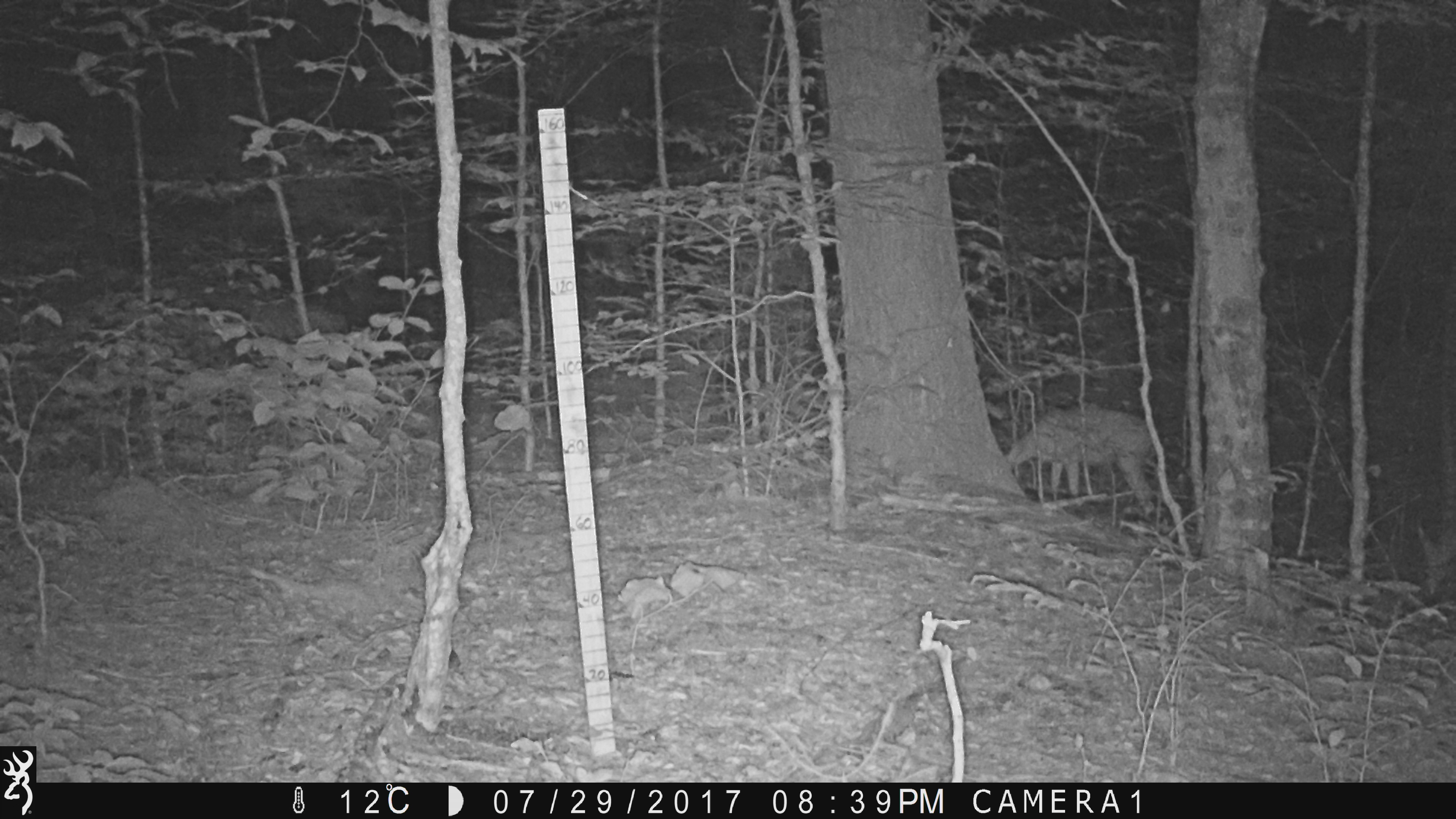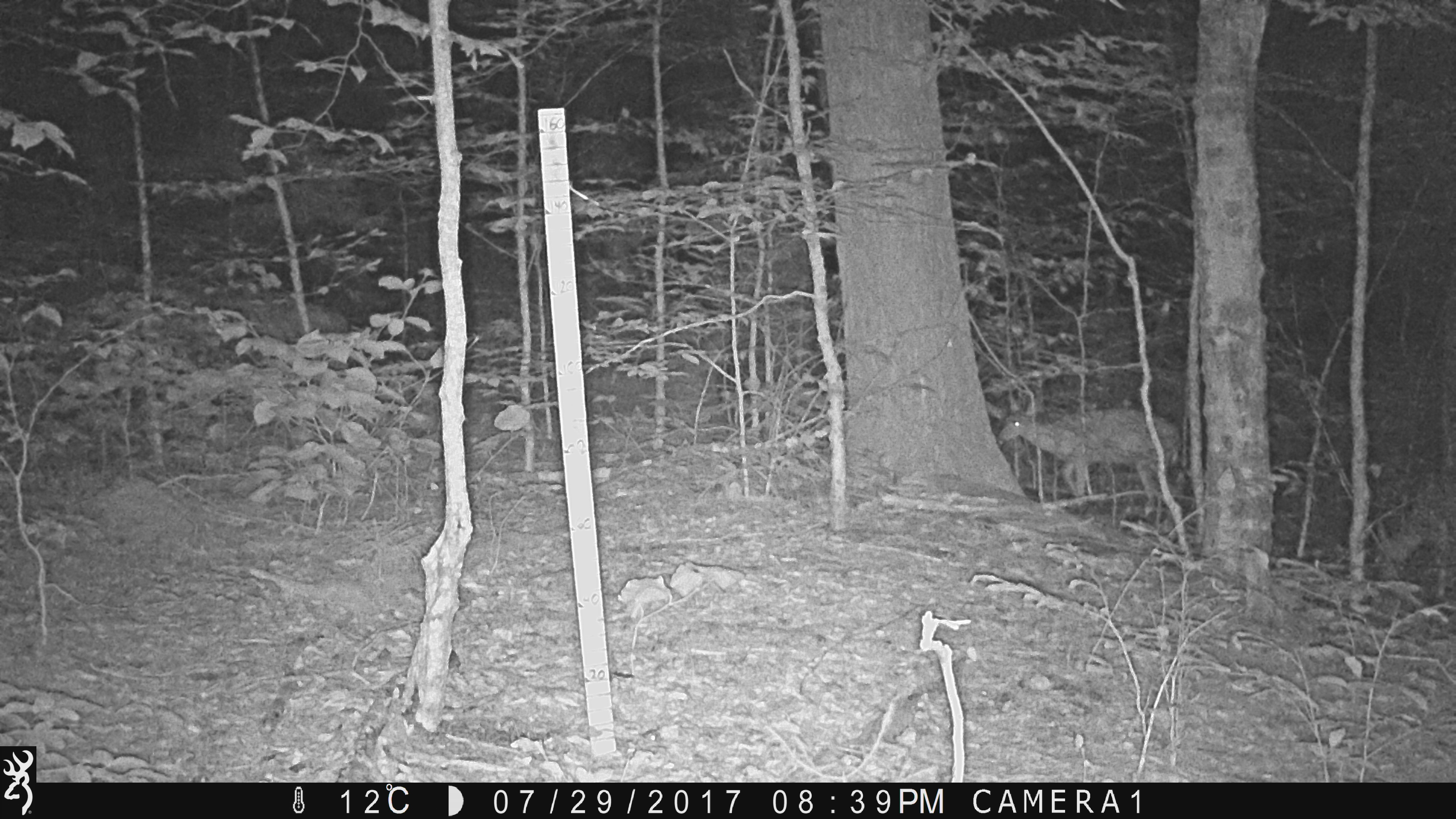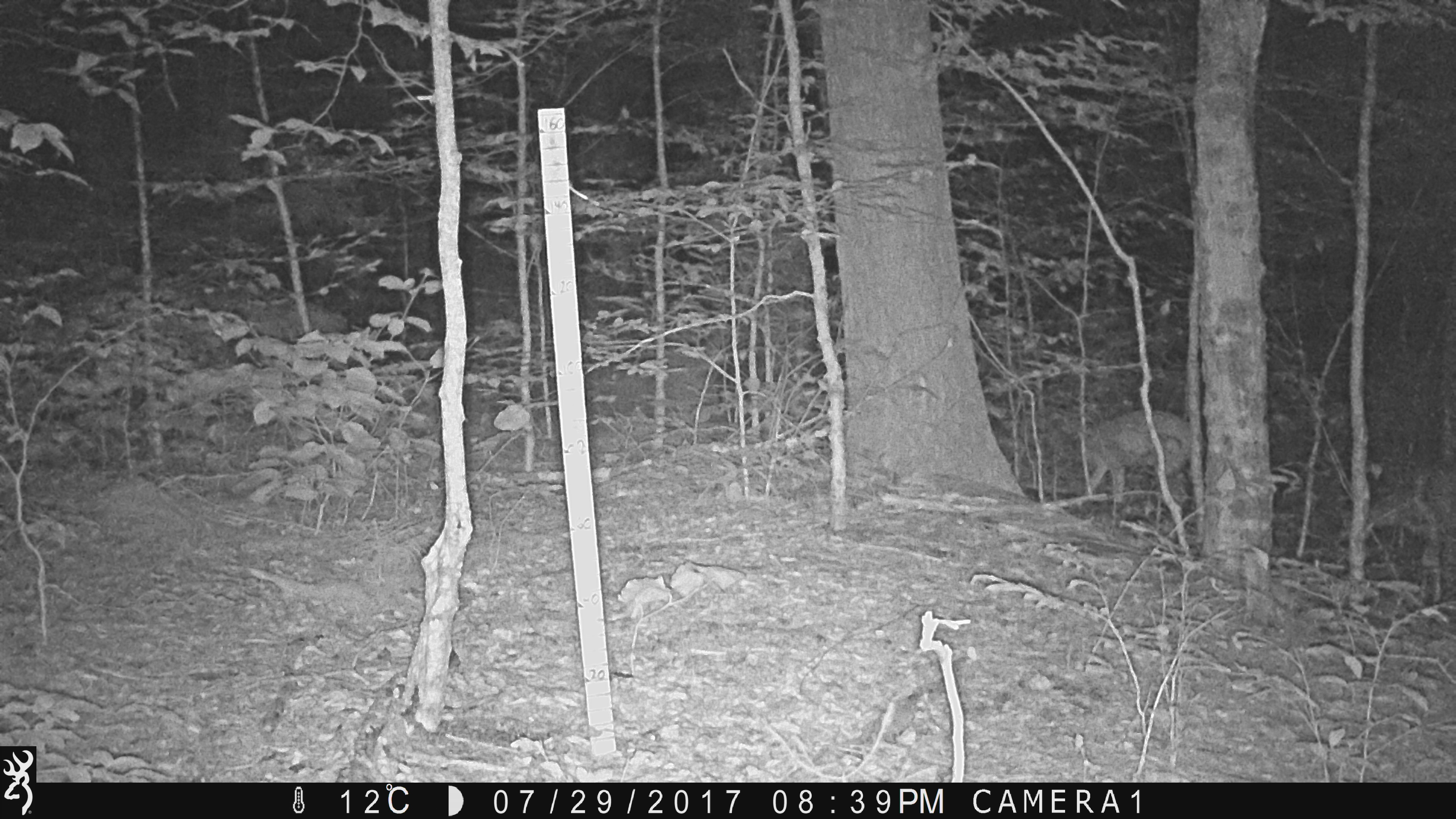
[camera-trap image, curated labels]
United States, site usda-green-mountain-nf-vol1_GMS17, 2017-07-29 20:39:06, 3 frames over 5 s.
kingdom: Animalia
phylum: Chordata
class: Mammalia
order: Artiodactyla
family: Cervidae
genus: Odocoileus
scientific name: Odocoileus virginianus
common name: white-tailed deer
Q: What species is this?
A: White-tailed deer (Odocoileus virginianus).